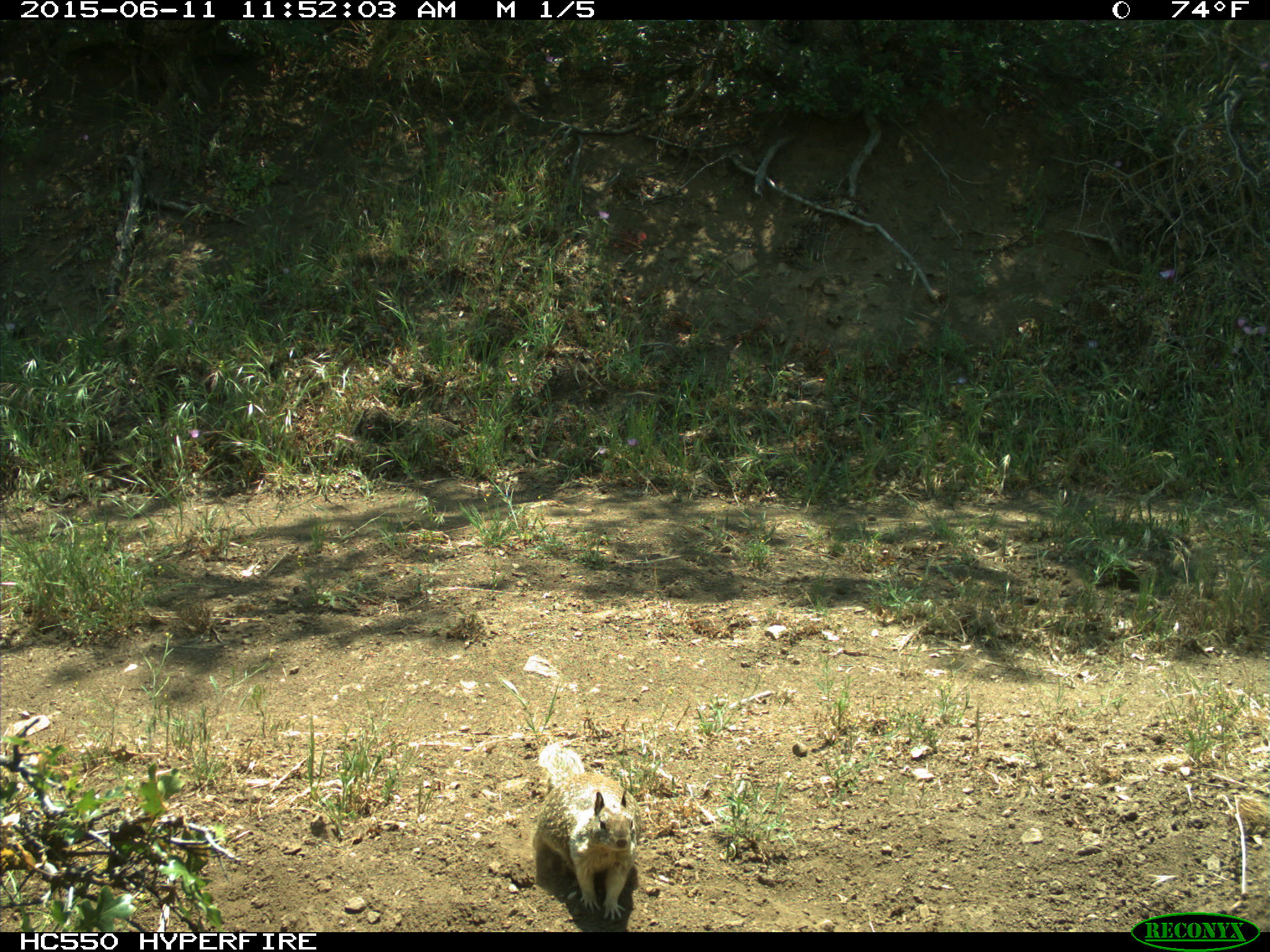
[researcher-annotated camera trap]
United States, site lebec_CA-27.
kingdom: Animalia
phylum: Chordata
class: Mammalia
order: Rodentia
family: Sciuridae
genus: Otospermophilus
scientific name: Otospermophilus beecheyi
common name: california ground squirrel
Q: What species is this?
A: Otospermophilus beecheyi (california ground squirrel).